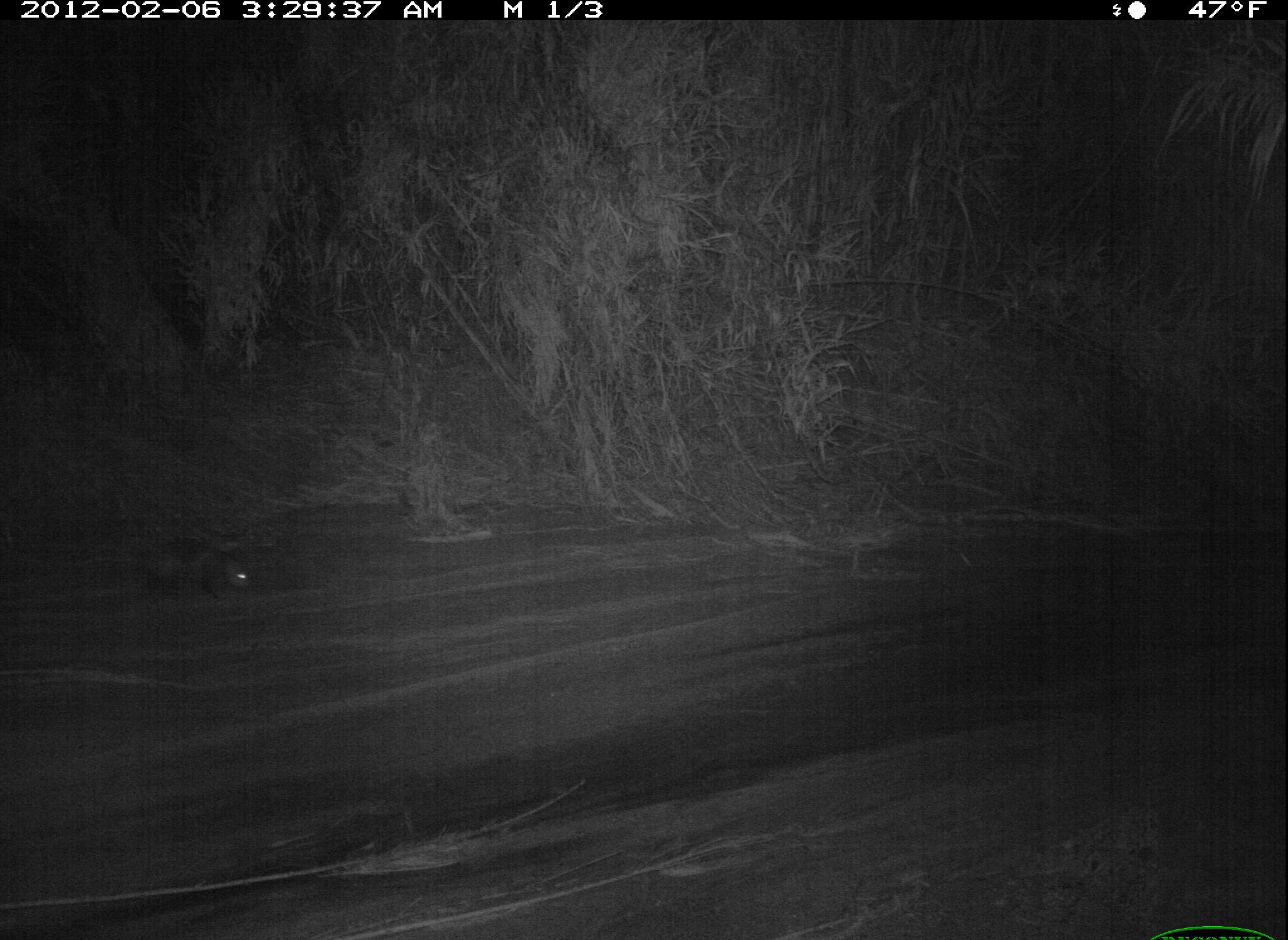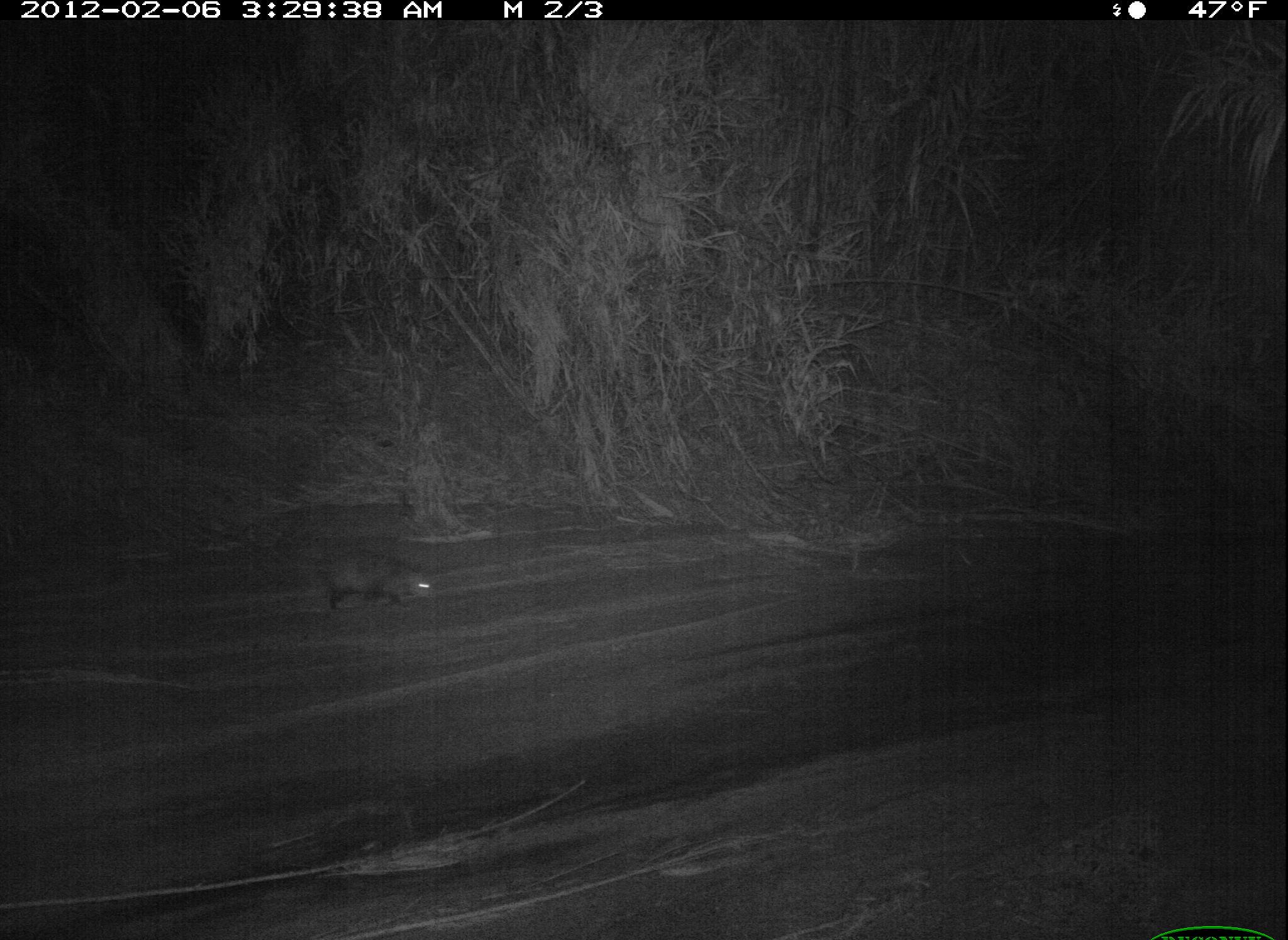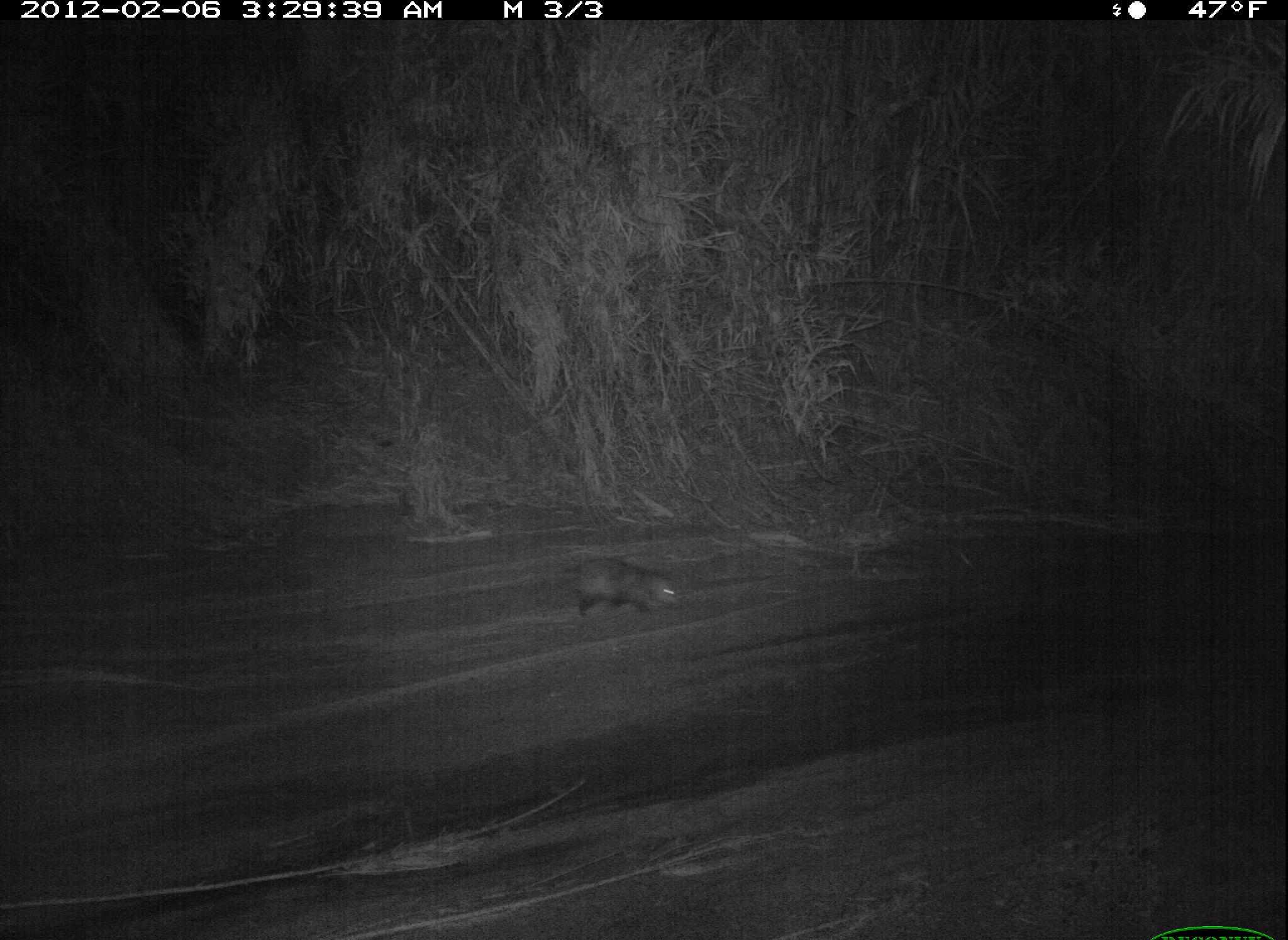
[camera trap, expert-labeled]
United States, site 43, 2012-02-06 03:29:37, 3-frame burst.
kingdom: Animalia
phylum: Chordata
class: Mammalia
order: Didelphimorphia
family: Didelphidae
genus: Didelphis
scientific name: Didelphis virginiana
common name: virginia opossum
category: opossum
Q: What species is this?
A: Opossum (virginia opossum) (Didelphis virginiana).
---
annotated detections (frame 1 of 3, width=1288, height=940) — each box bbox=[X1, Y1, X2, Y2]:
opossum: bbox=[127, 525, 272, 622]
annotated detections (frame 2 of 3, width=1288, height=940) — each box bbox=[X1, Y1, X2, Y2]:
opossum: bbox=[258, 535, 470, 639]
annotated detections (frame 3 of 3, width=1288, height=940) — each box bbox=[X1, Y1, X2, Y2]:
opossum: bbox=[551, 532, 705, 633]